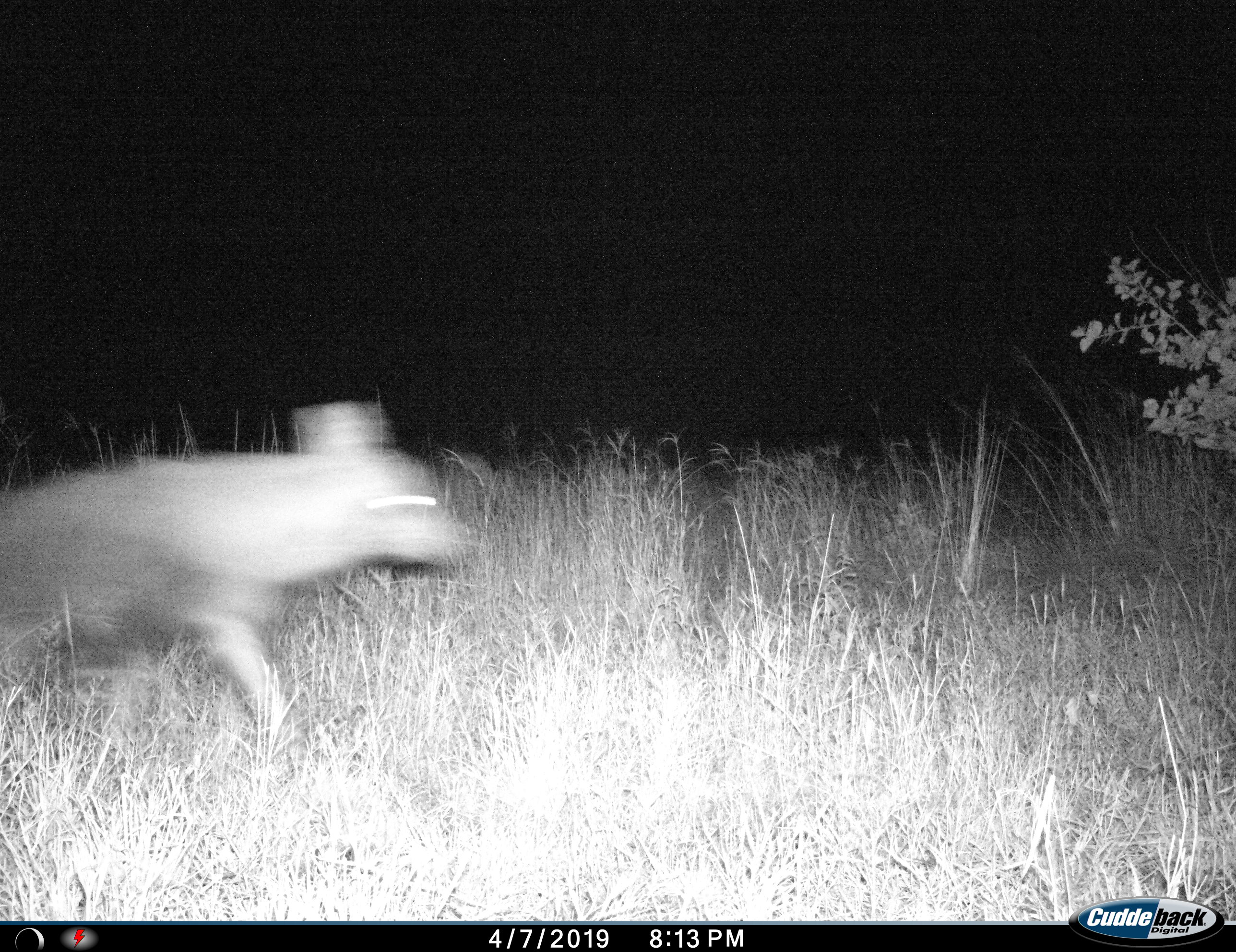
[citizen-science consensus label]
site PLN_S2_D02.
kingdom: Animalia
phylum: Chordata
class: Mammalia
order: Carnivora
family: Hyaenidae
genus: Parahyaena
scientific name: Parahyaena brunnea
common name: brown hyena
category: hyenabrown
Hyenabrown (brown hyena) (Parahyaena brunnea), count 1. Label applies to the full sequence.